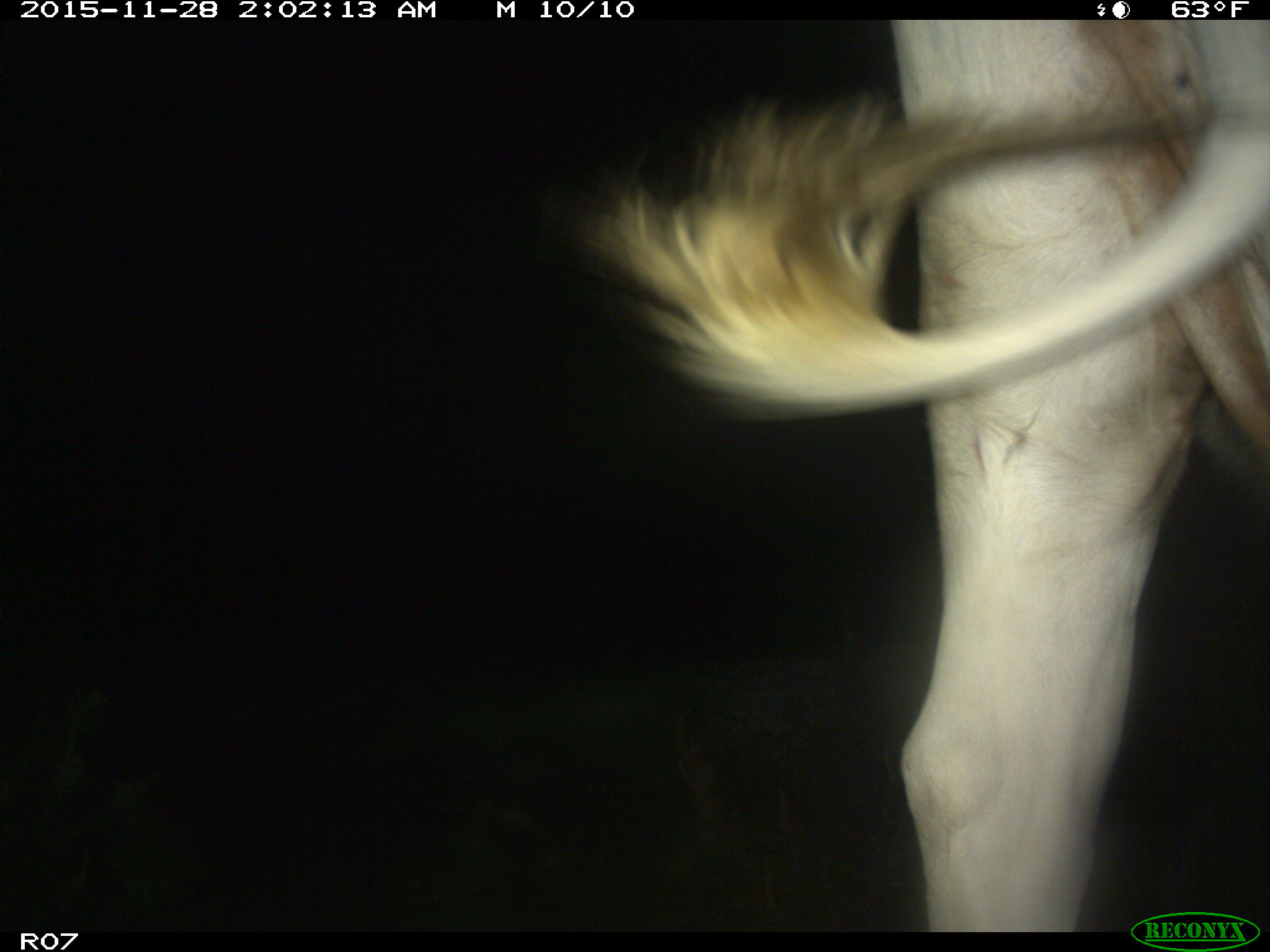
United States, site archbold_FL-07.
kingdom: Animalia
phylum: Chordata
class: Mammalia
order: Artiodactyla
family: Bovidae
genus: Bos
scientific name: Bos taurus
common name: domestic cow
Bos taurus (domestic cow).